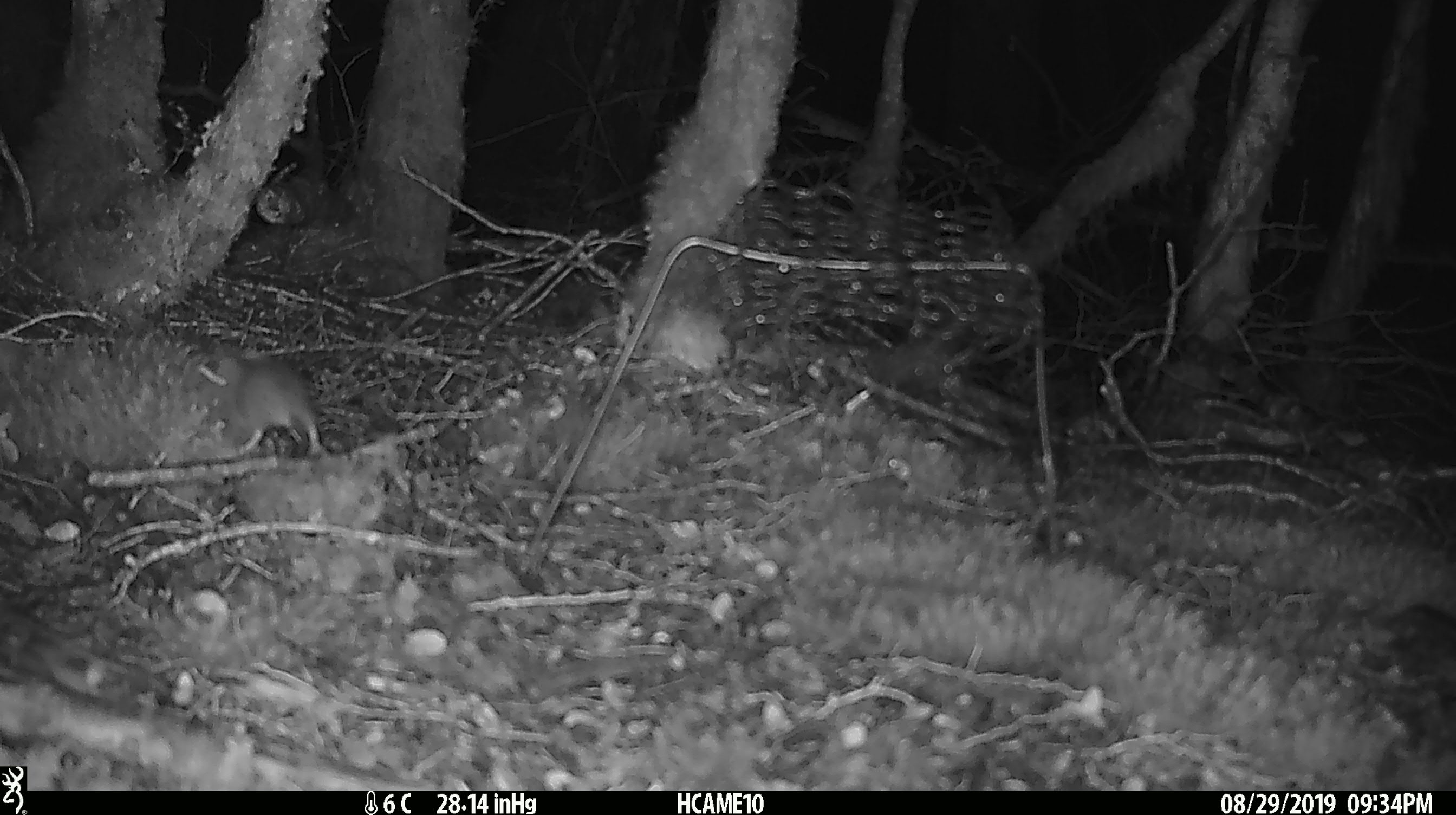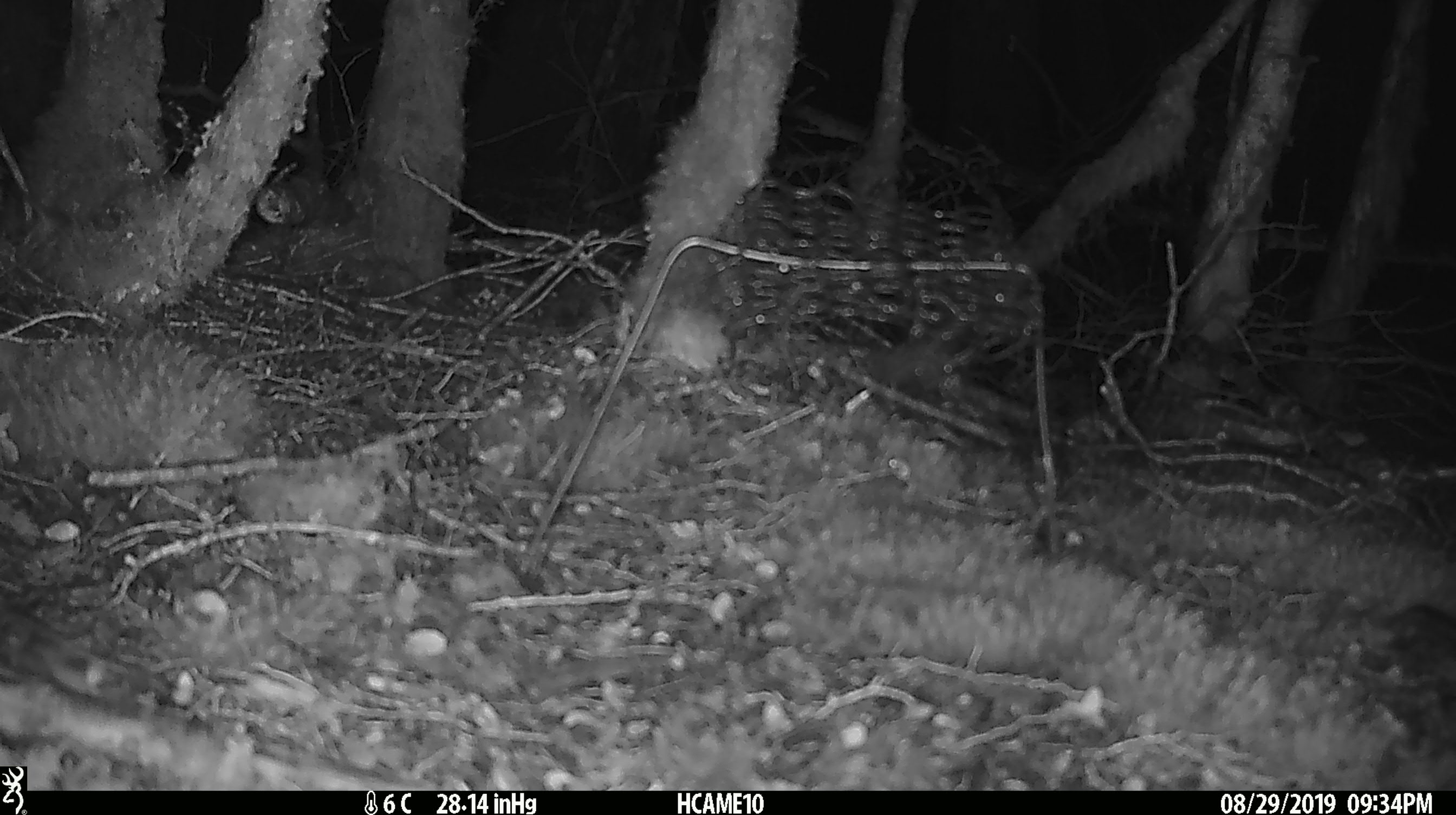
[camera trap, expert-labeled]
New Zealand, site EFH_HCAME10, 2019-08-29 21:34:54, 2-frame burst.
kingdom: Animalia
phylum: Chordata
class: Mammalia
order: Rodentia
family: Muridae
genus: Mus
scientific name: Mus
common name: mouse